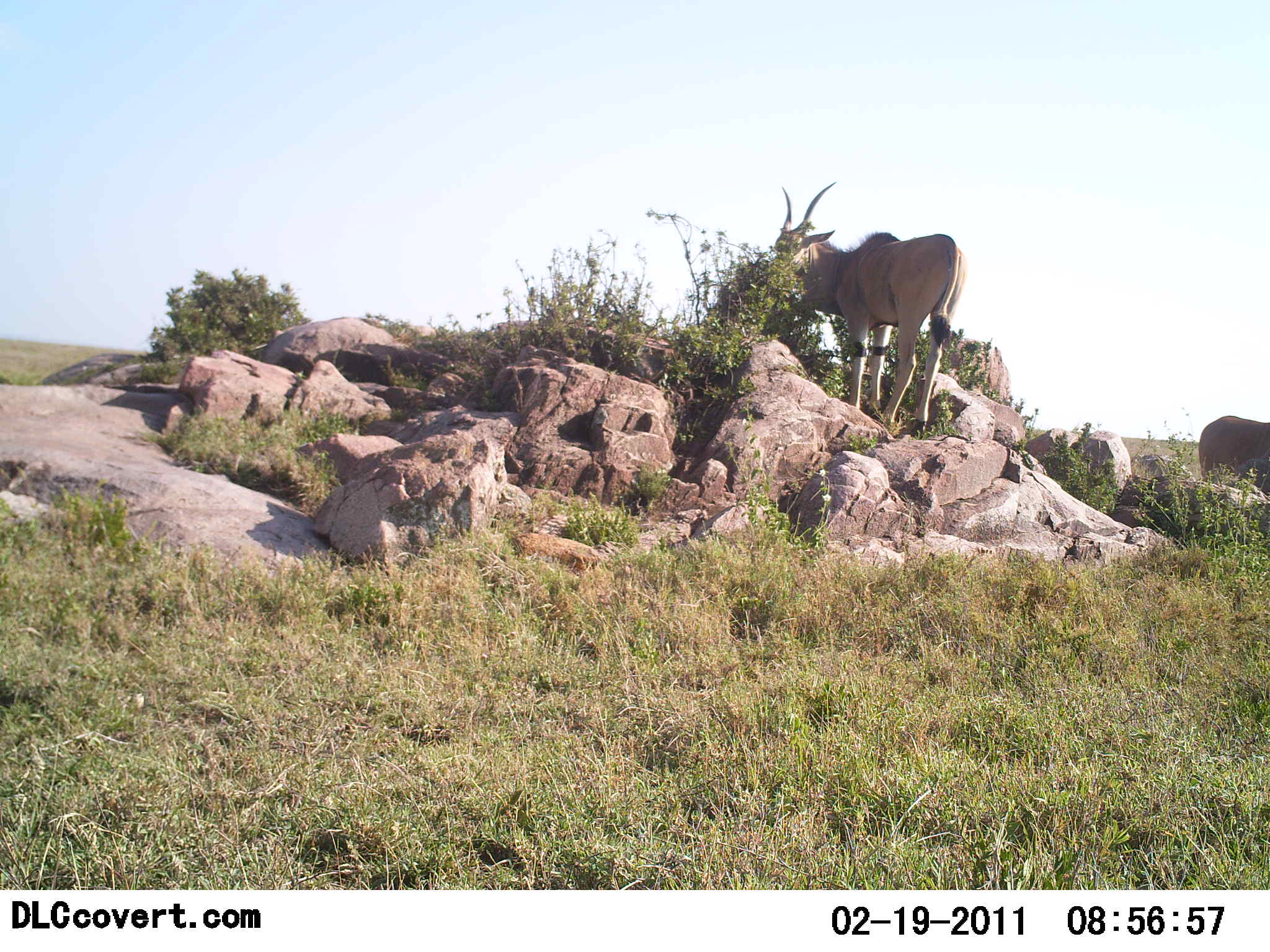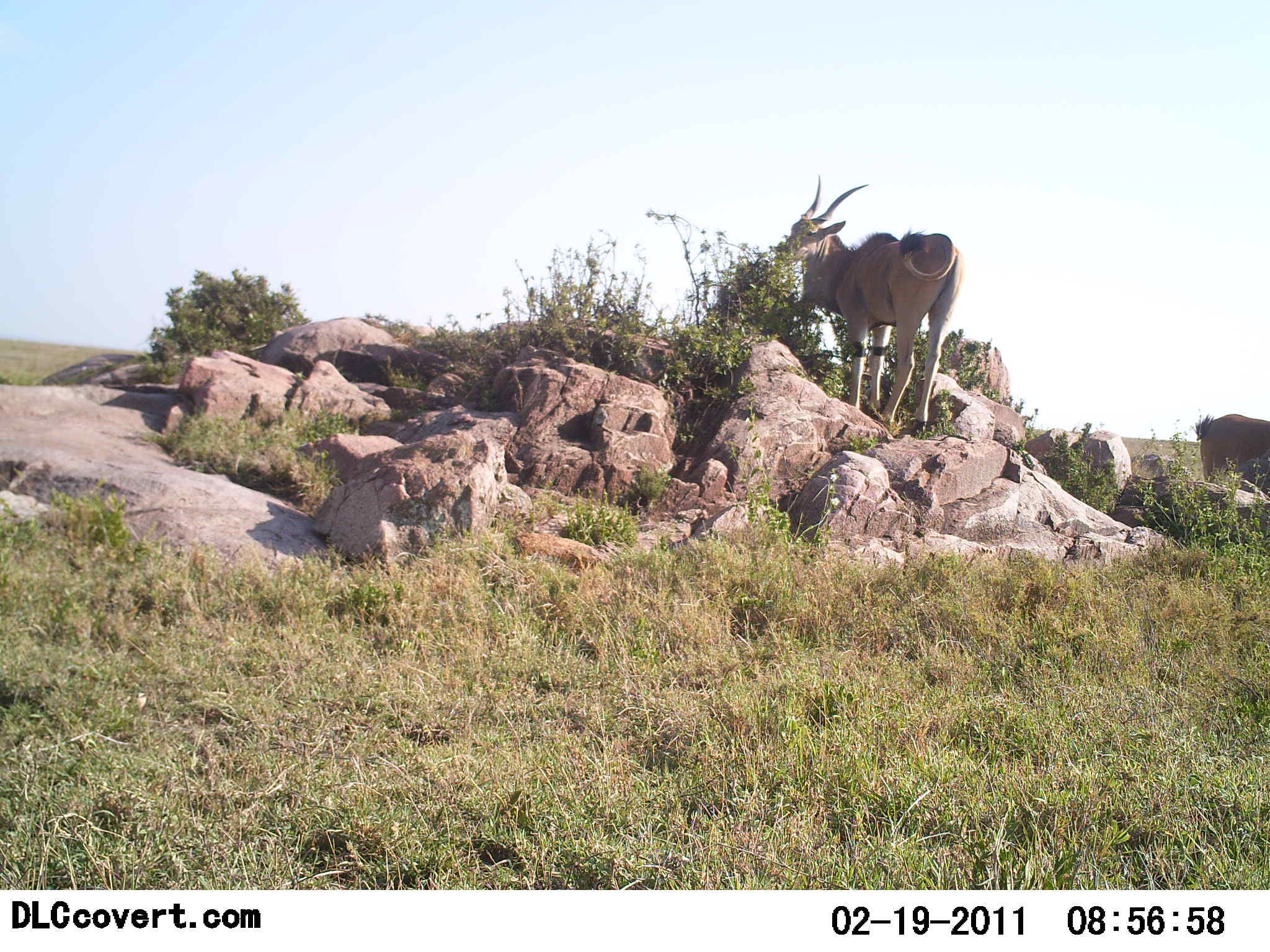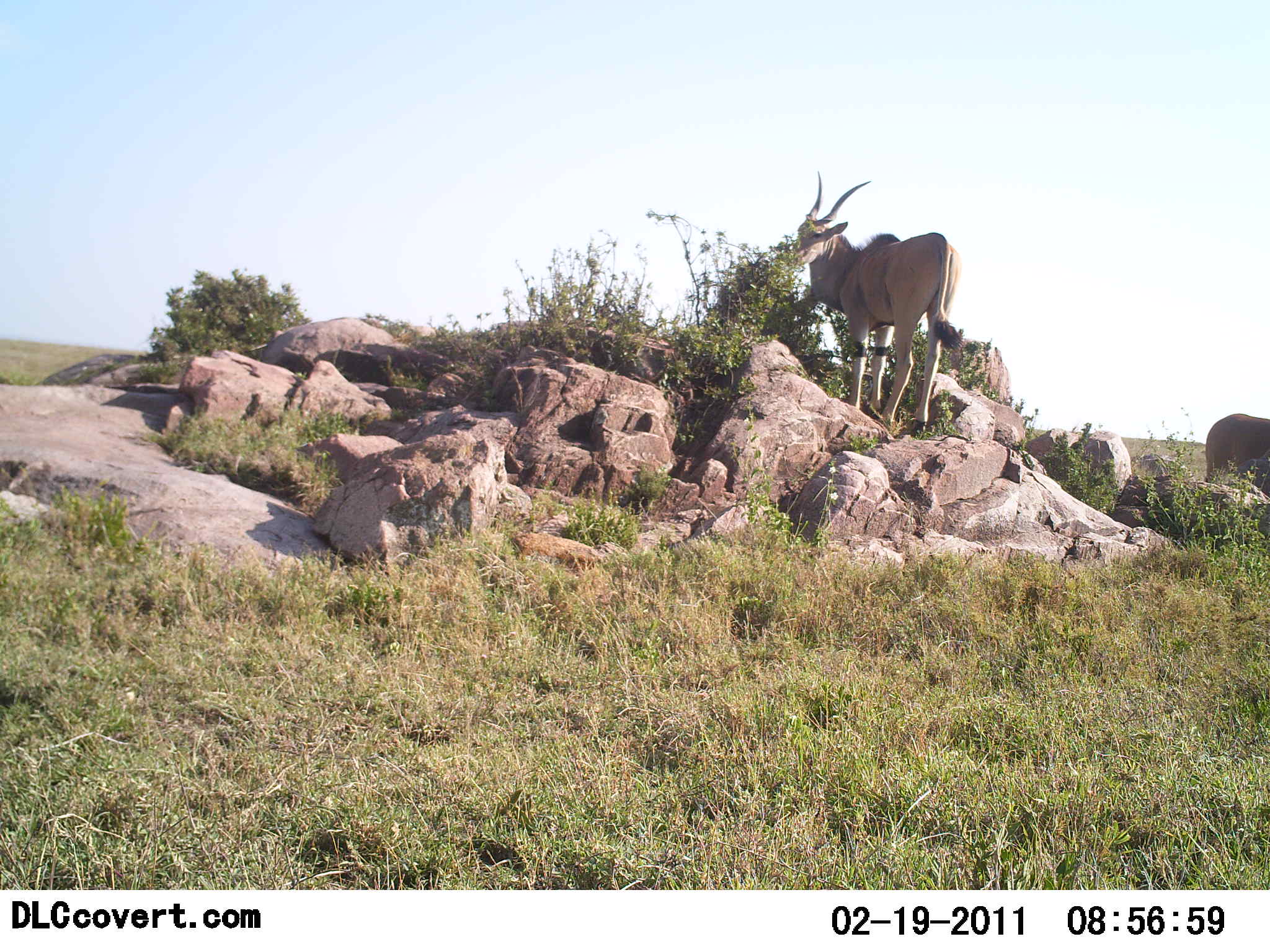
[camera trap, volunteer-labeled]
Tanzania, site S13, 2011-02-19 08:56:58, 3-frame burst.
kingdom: Animalia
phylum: Chordata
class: Mammalia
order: Artiodactyla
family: Bovidae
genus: Alcelaphus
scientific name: Alcelaphus buselaphus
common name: hartebeest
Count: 1.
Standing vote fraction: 60%.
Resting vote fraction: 0%.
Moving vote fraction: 0%.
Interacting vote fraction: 0%.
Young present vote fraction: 0%.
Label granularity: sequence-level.